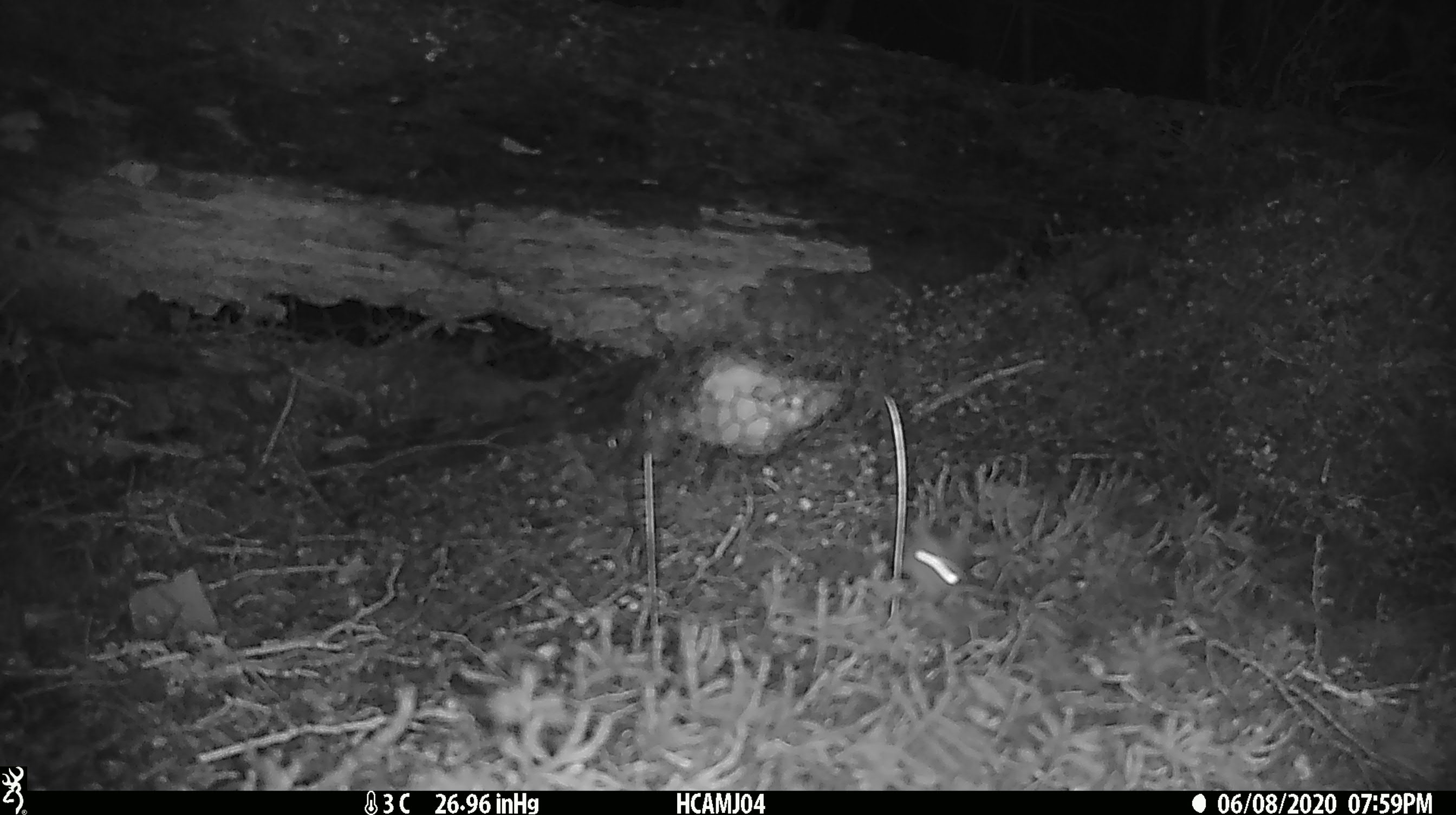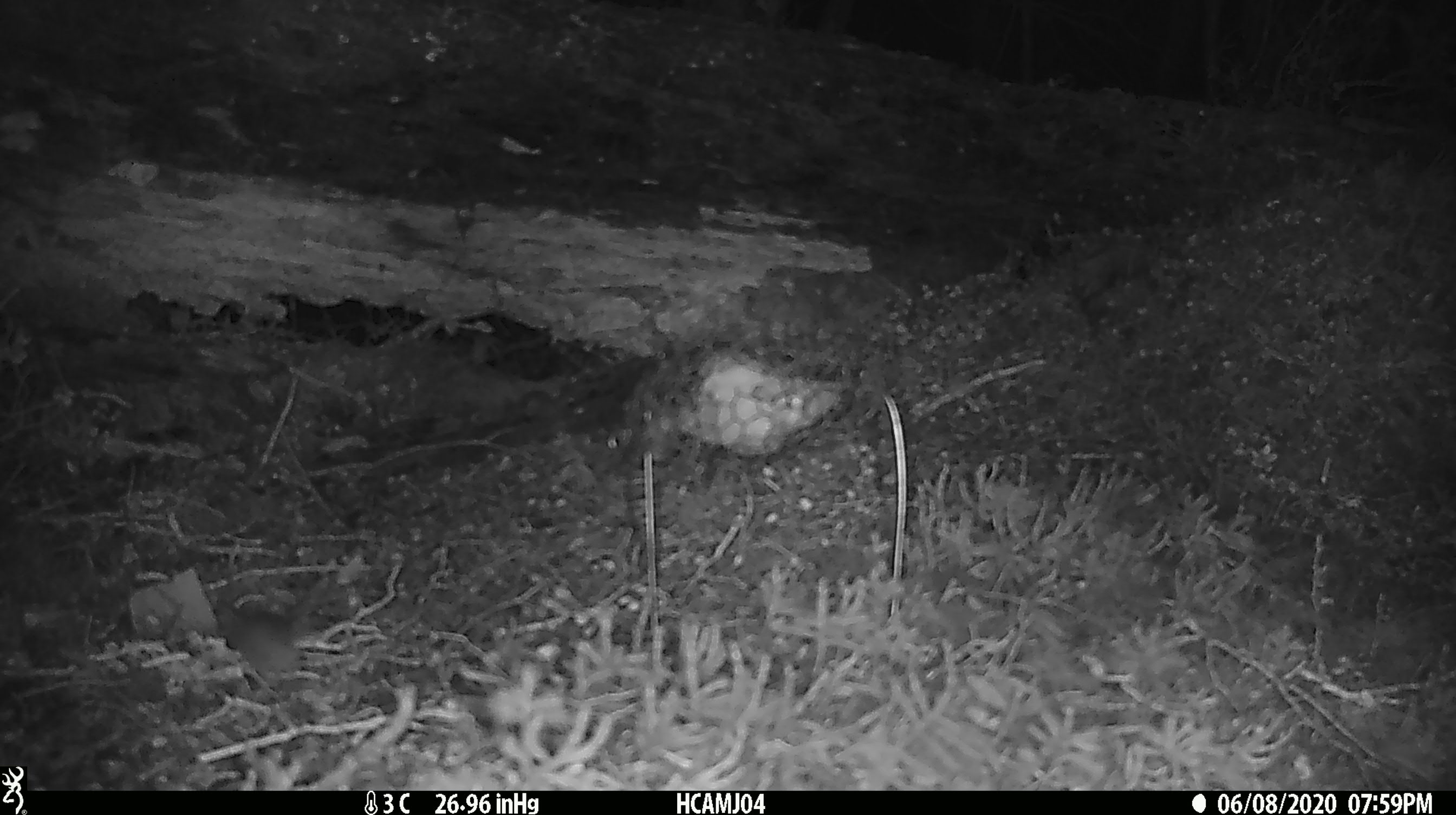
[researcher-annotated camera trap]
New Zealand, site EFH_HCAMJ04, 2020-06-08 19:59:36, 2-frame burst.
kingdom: Animalia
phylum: Chordata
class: Mammalia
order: Rodentia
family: Muridae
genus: Mus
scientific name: Mus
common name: mouse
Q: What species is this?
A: Mouse (Mus).